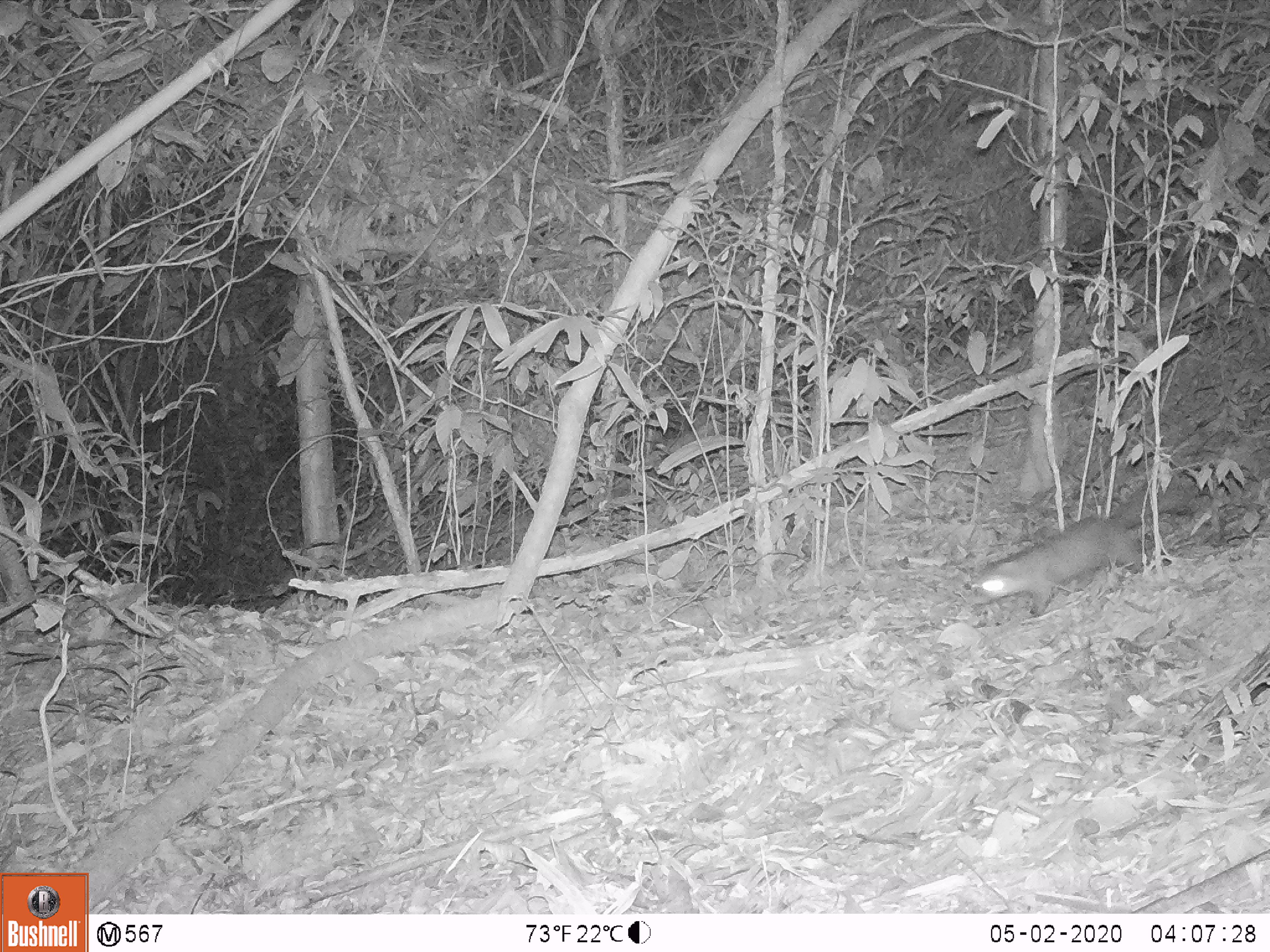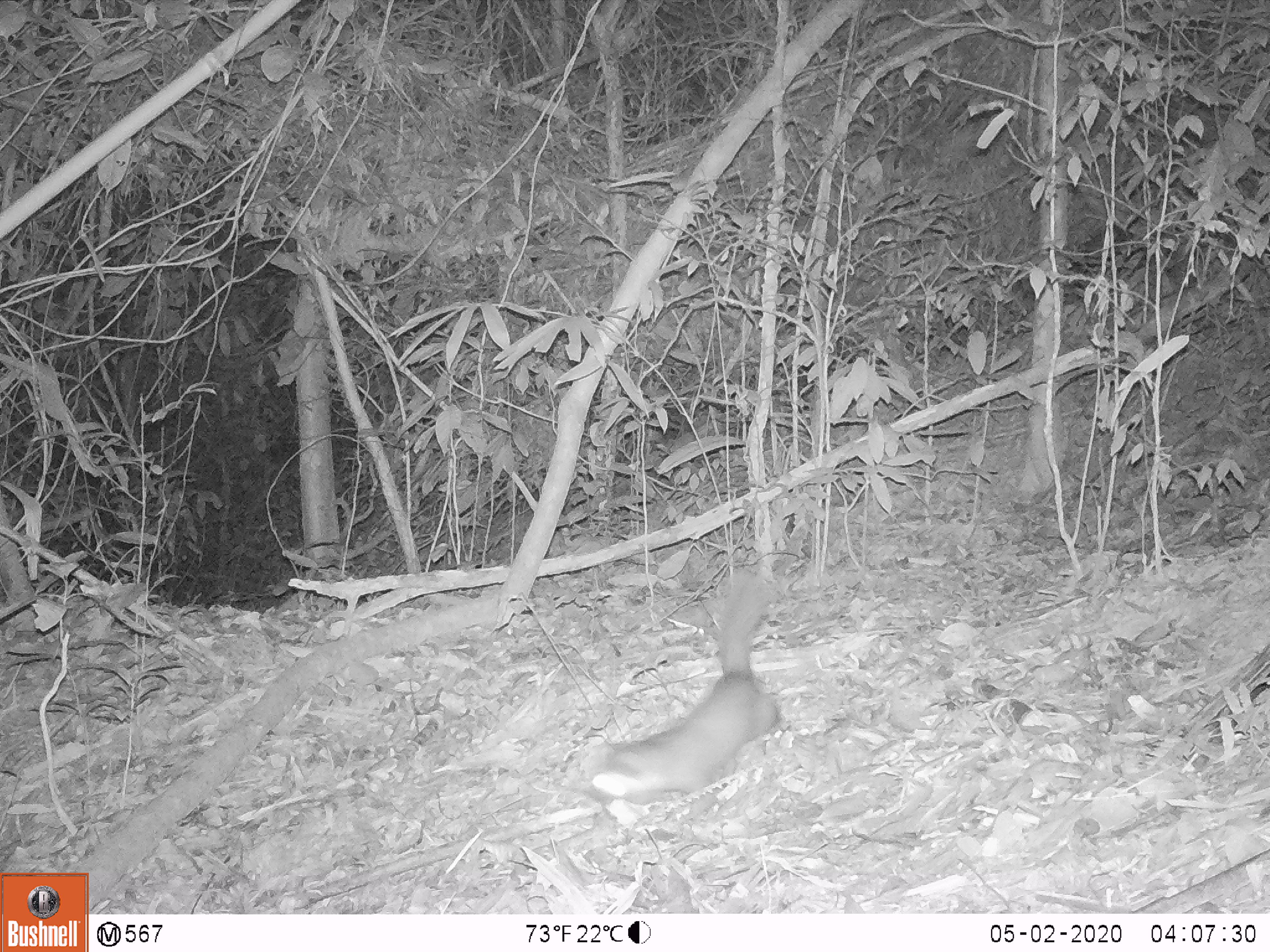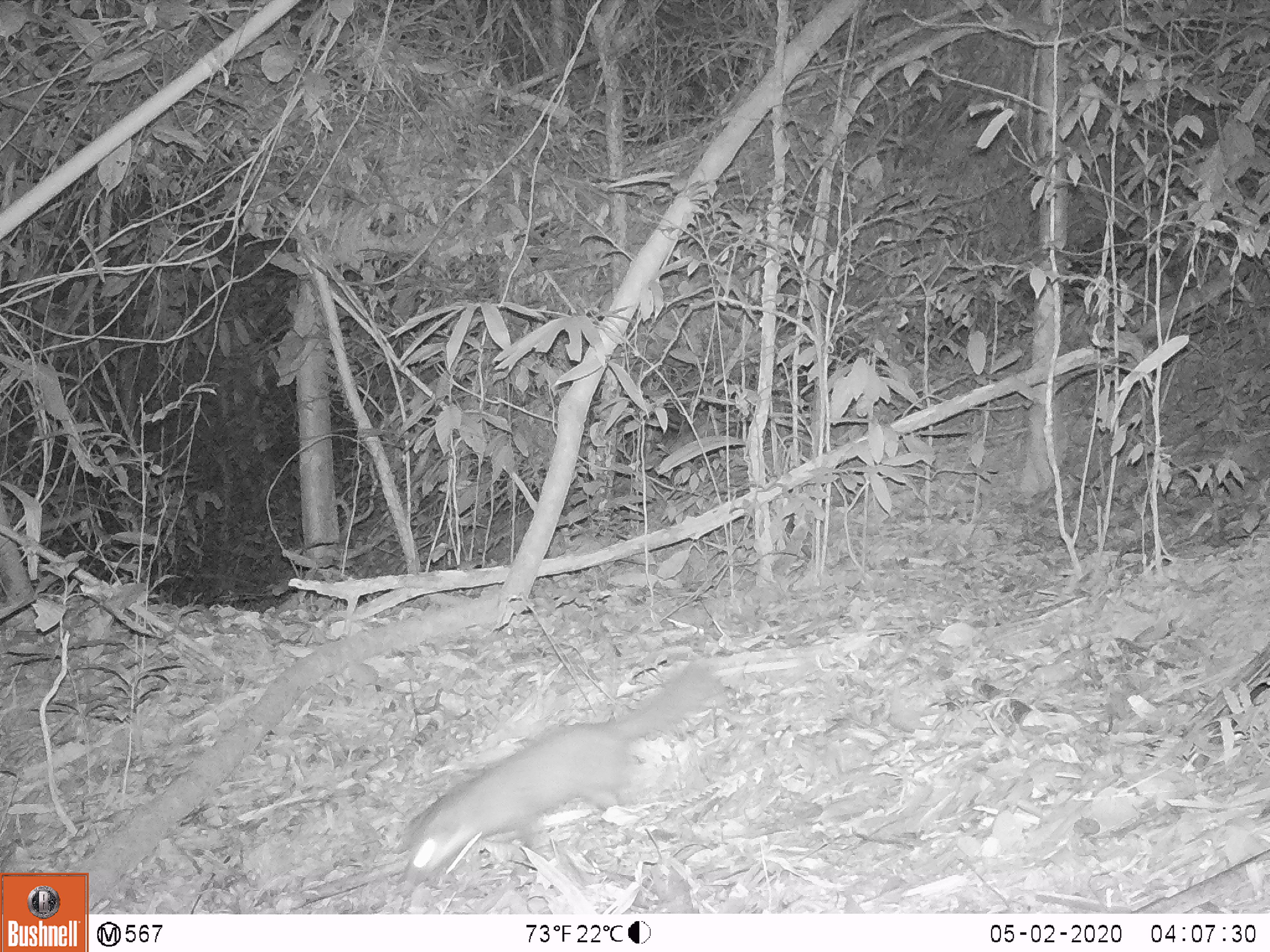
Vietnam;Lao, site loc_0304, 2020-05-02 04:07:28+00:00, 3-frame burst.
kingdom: Animalia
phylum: Chordata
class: Mammalia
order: Carnivora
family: Mustelidae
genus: Melogale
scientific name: Melogale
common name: ferret badger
Ferret badger (Melogale). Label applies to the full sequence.